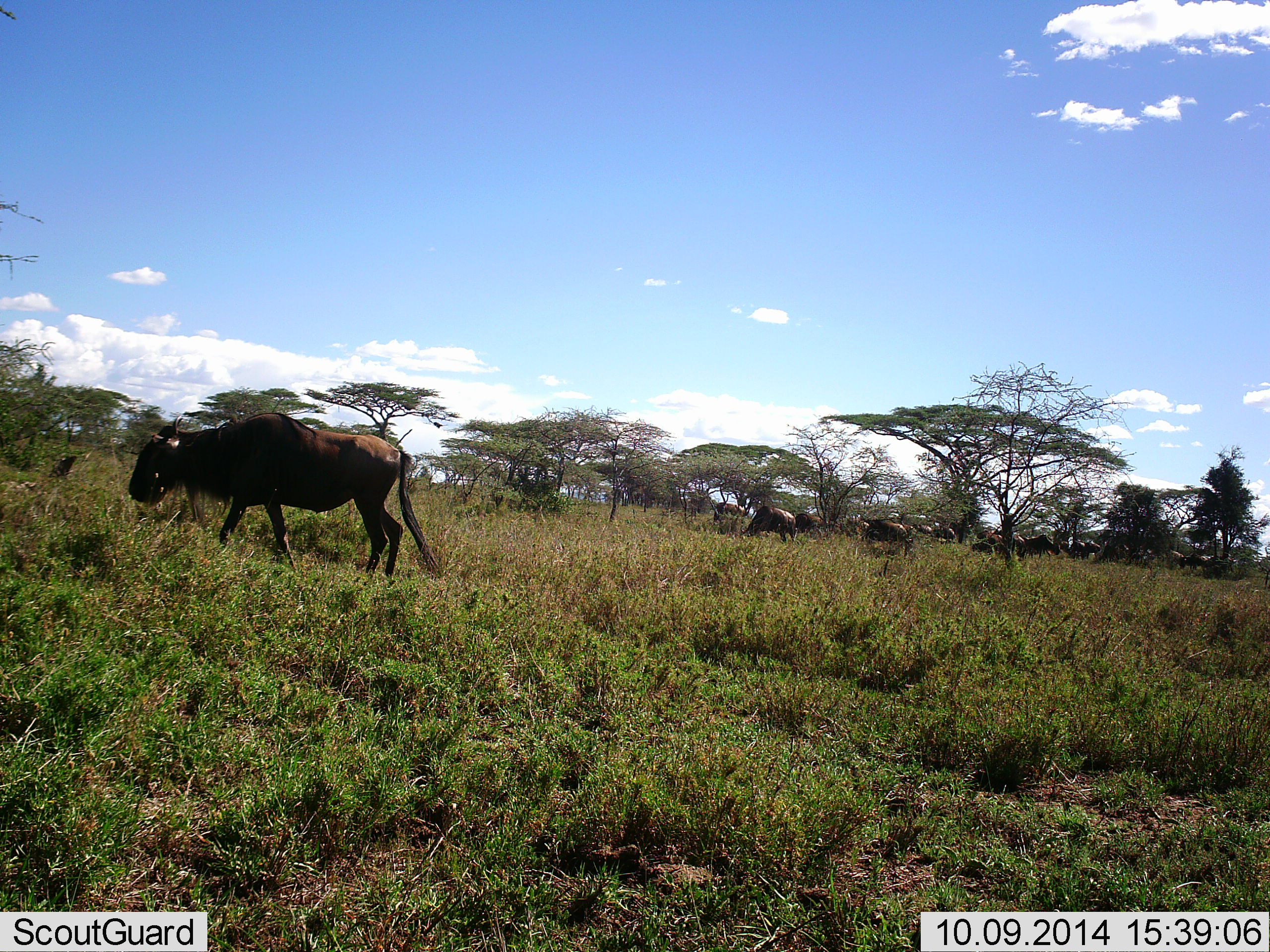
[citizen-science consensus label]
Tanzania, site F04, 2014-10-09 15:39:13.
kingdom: Animalia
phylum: Chordata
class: Mammalia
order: Artiodactyla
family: Bovidae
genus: Connochaetes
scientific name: Connochaetes taurinus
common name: blue wildebeest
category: wildebeest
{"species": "wildebeest (blue wildebeest) (Connochaetes taurinus)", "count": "11-50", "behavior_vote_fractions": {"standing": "20%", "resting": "0%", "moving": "80%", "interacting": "0%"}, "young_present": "0%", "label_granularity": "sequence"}